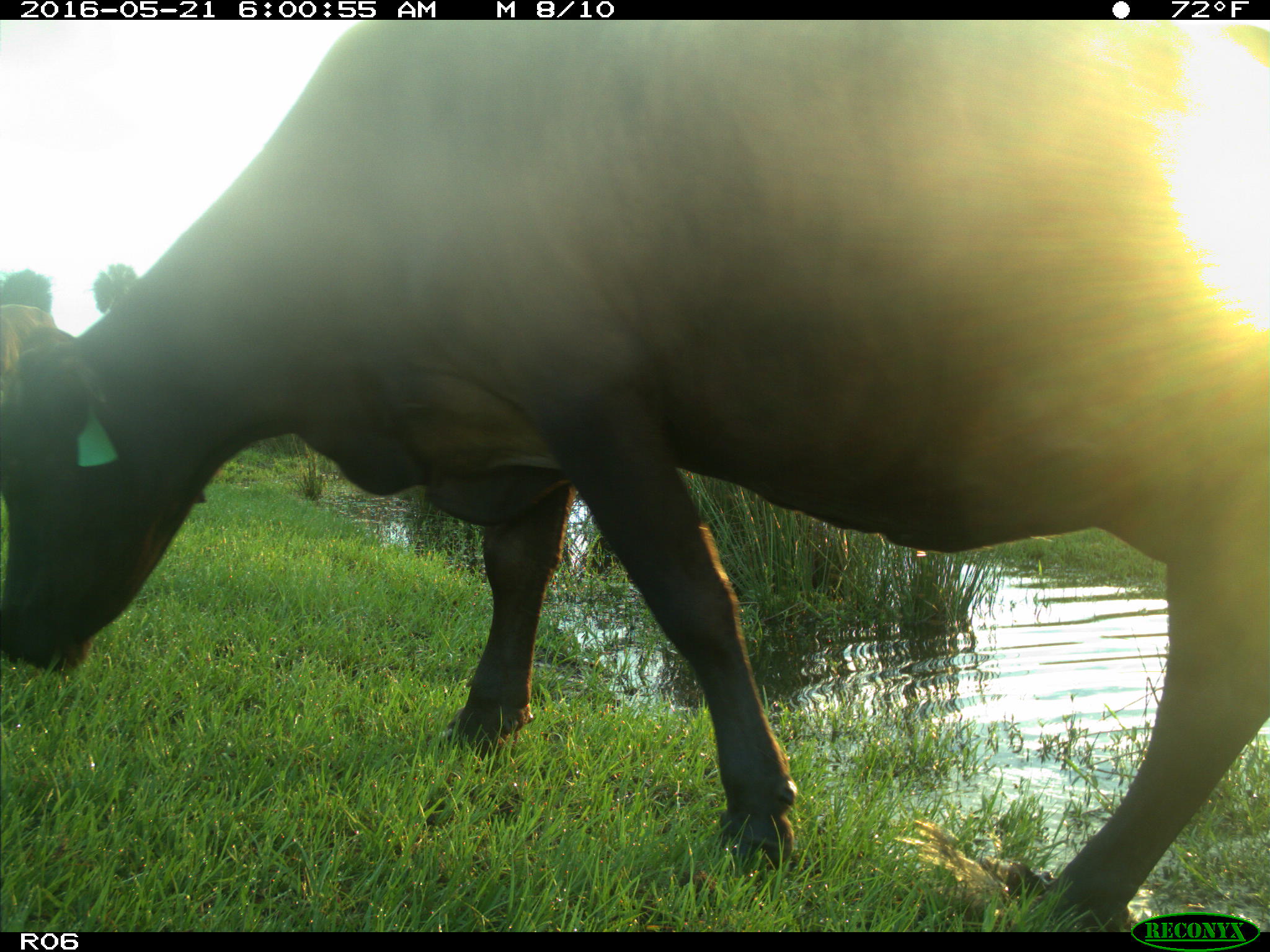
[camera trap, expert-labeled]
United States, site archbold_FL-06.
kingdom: Animalia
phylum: Chordata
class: Mammalia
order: Artiodactyla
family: Bovidae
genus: Bos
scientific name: Bos taurus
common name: domestic cow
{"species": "Bos taurus (domestic cow)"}